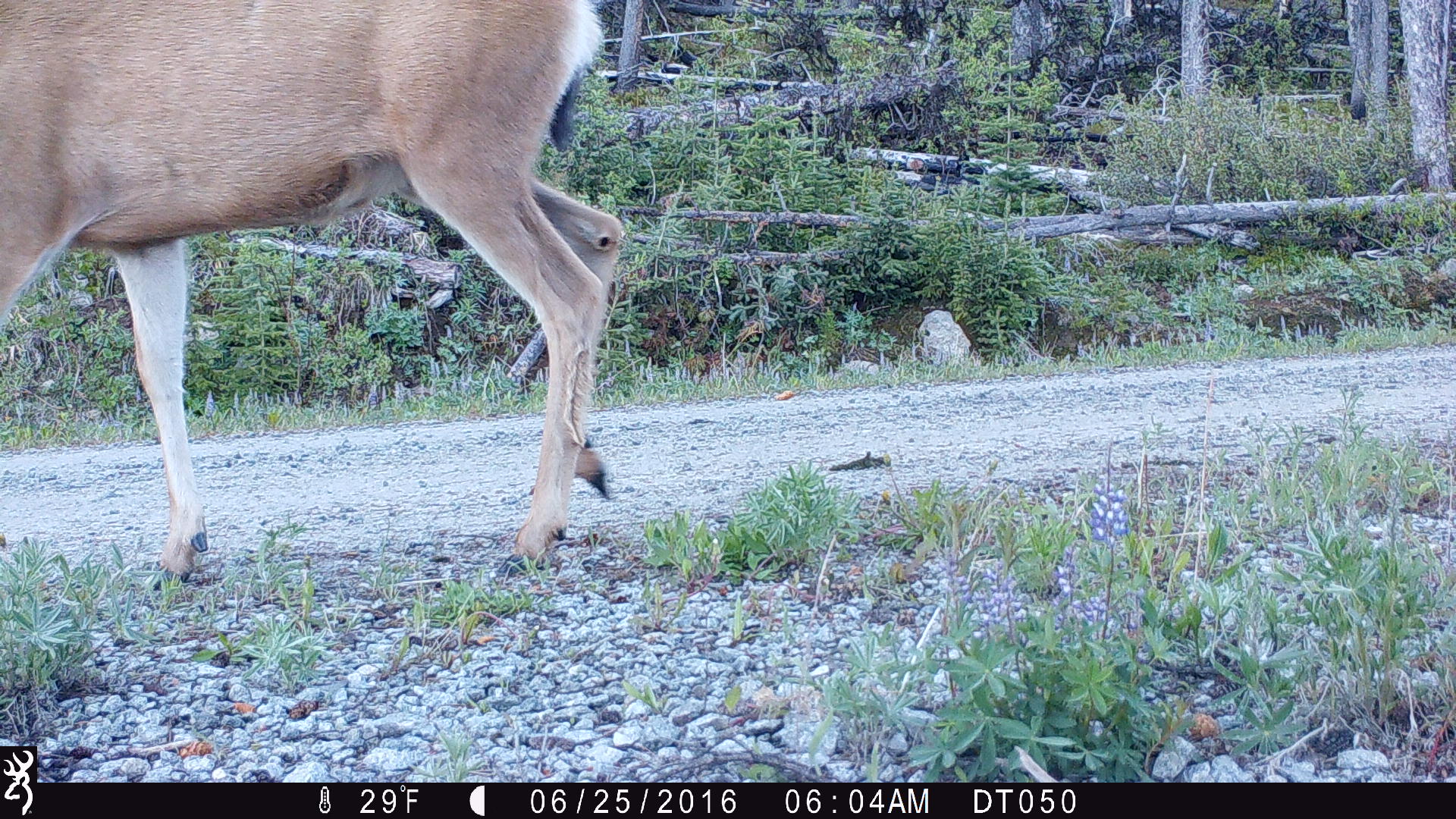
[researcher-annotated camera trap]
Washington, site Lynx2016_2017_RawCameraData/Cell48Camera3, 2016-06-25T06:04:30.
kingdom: Animalia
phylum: Chordata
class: Mammalia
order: Artiodactyla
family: Cervidae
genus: Odocoileus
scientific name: Odocoileus hemionus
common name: mule deer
Odocoileus hemionus (mule deer). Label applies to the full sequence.